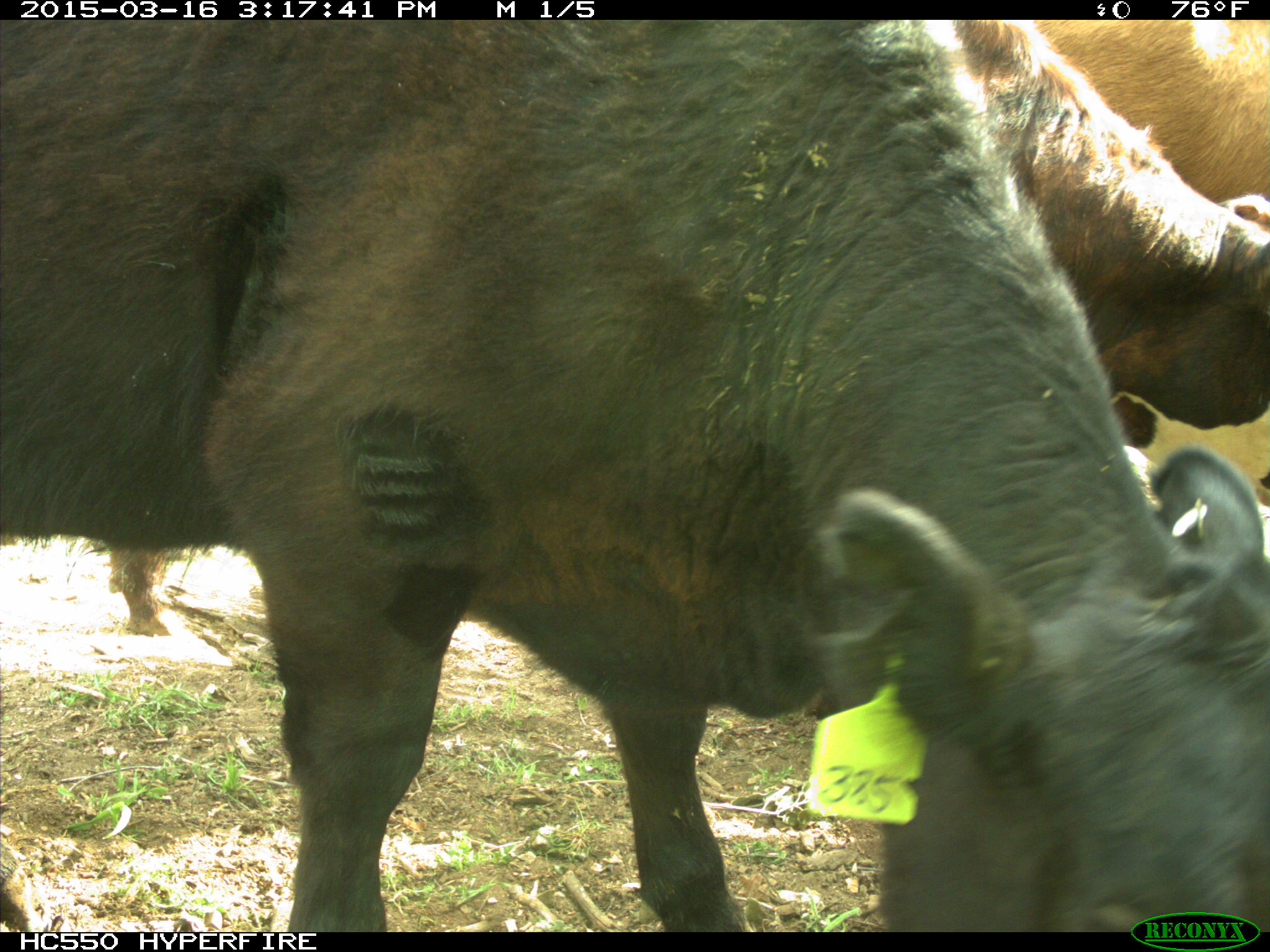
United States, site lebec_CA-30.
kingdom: Animalia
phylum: Chordata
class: Mammalia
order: Artiodactyla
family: Bovidae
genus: Bos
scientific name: Bos taurus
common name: domestic cow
Bos taurus (domestic cow).